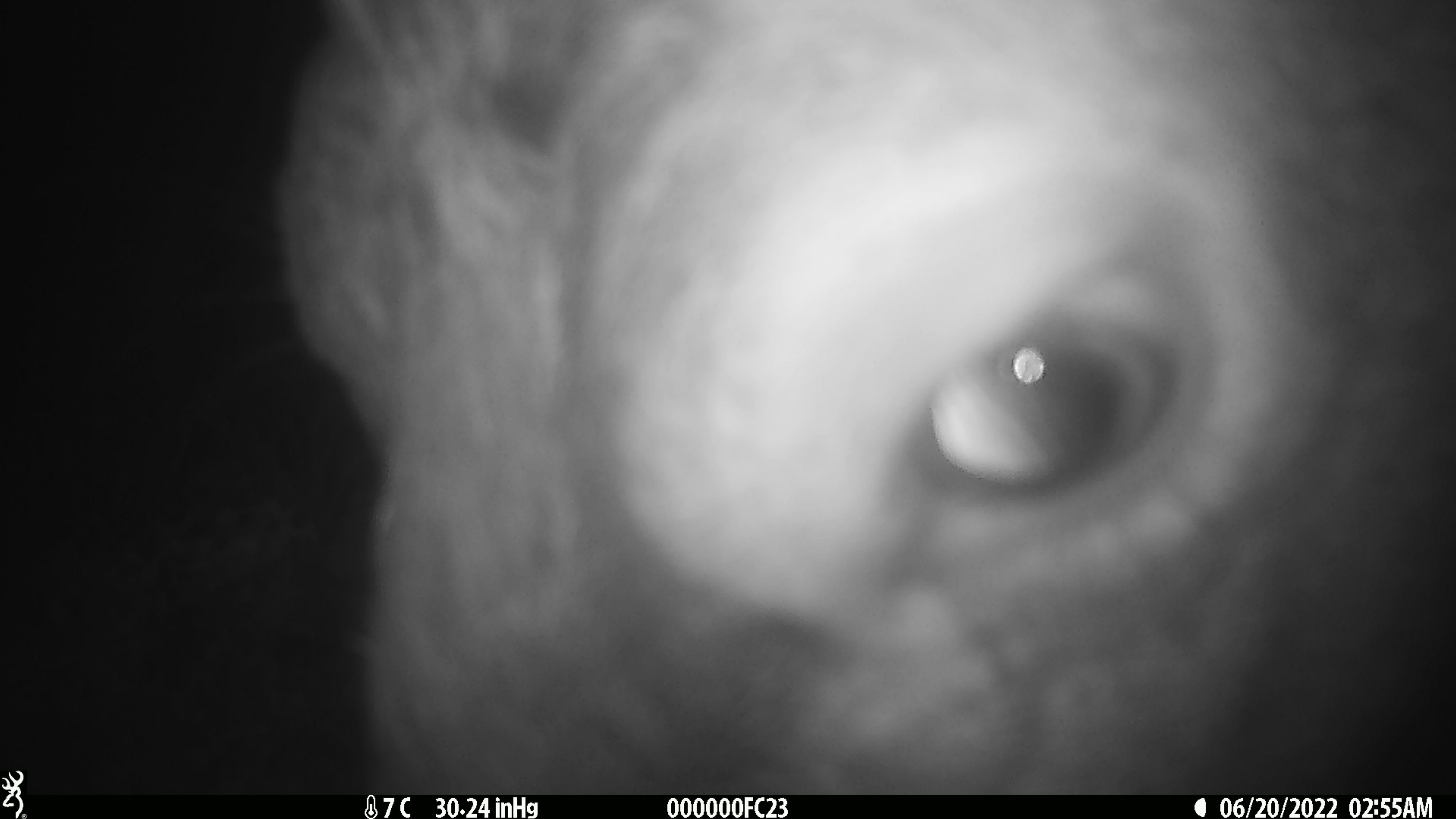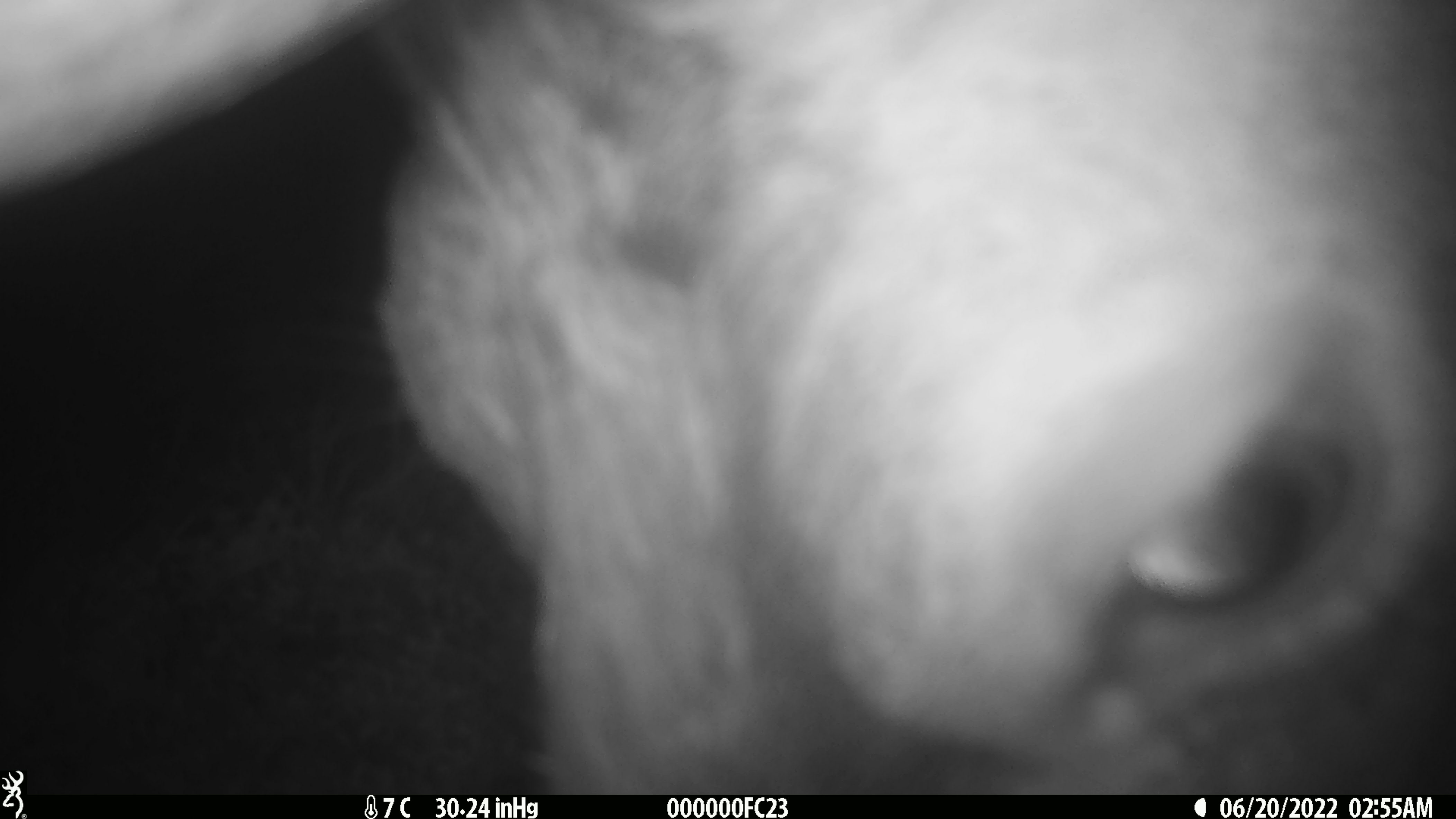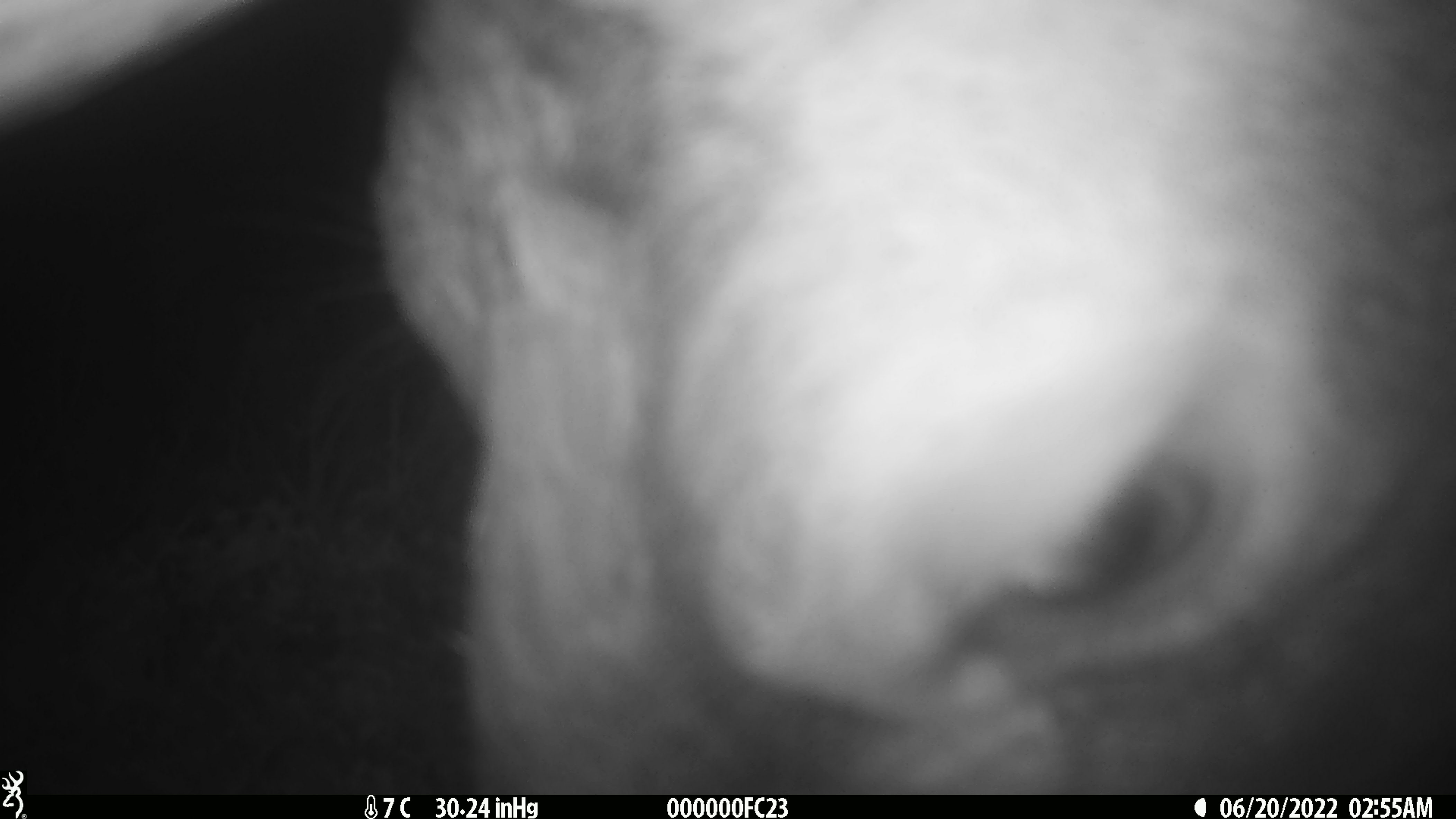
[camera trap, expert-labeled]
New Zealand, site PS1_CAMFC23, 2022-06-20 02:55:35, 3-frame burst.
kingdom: Animalia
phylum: Chordata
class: Mammalia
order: Artiodactyla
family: Cervidae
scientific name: Cervidae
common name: deer